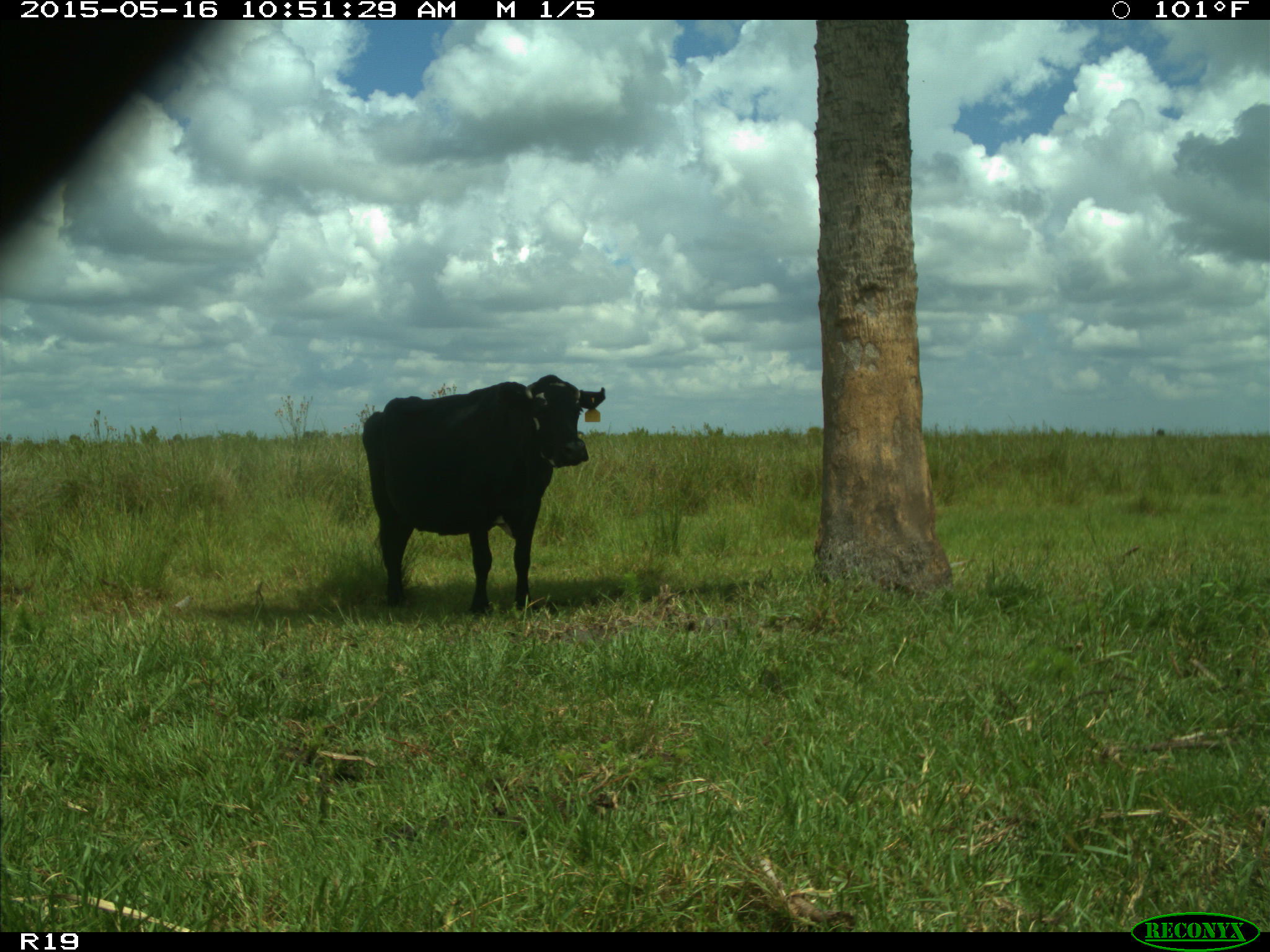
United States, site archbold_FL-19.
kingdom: Animalia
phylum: Chordata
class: Mammalia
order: Artiodactyla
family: Bovidae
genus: Bos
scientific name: Bos taurus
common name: domestic cow